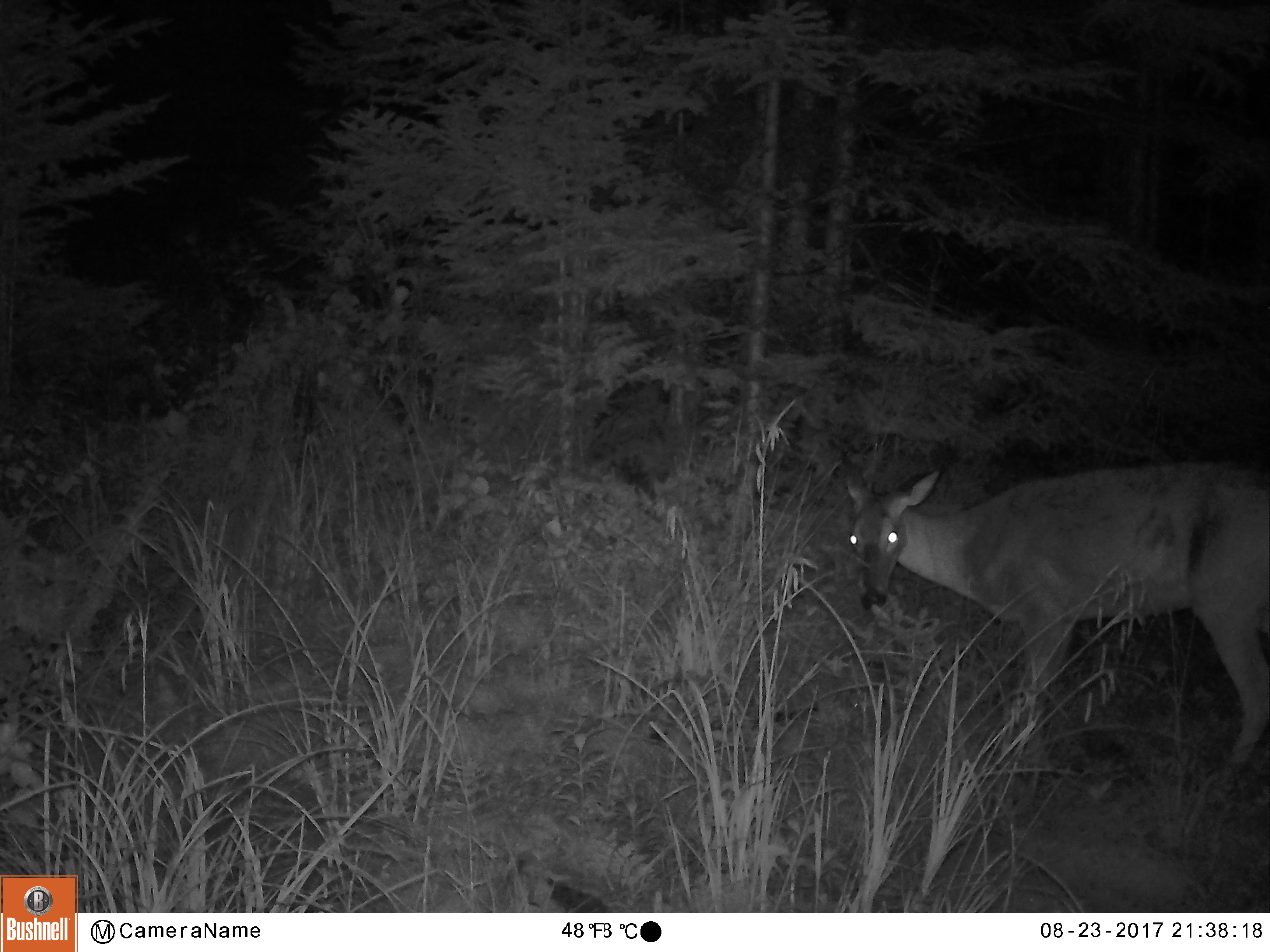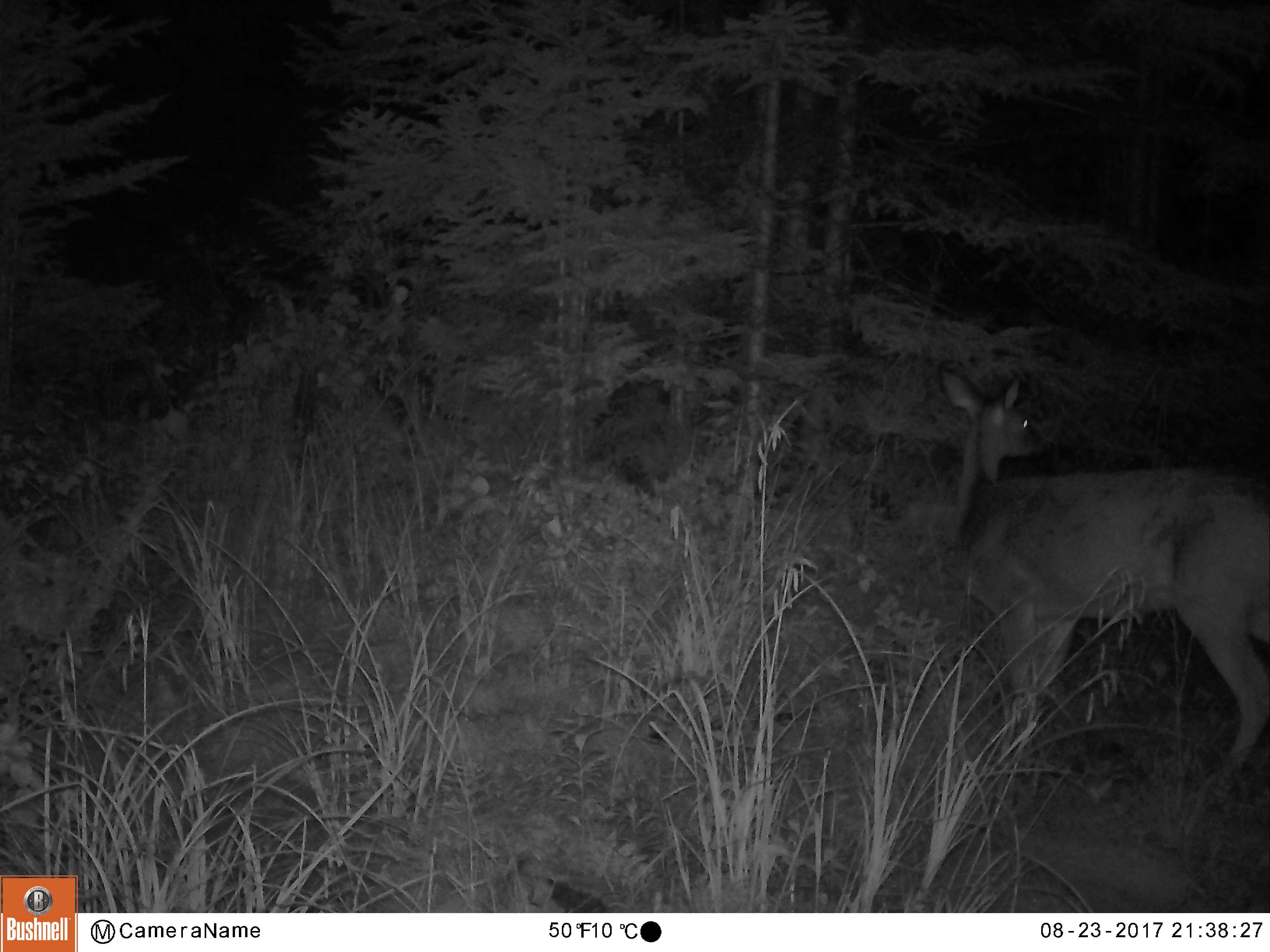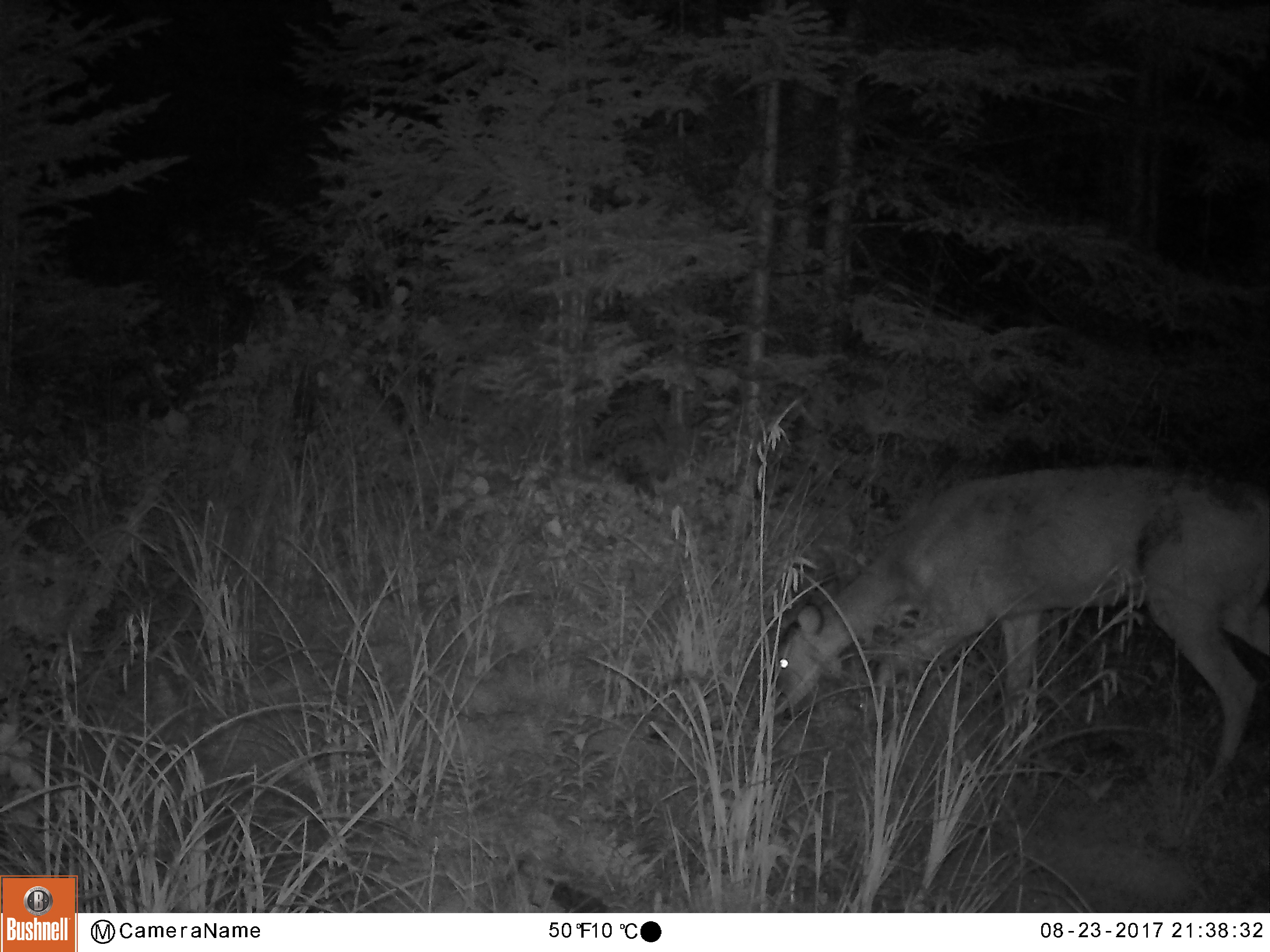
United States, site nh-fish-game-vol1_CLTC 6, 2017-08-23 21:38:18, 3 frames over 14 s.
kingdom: Animalia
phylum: Chordata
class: Mammalia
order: Artiodactyla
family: Cervidae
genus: Odocoileus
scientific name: Odocoileus virginianus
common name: white-tailed deer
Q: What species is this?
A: White-tailed deer (Odocoileus virginianus).